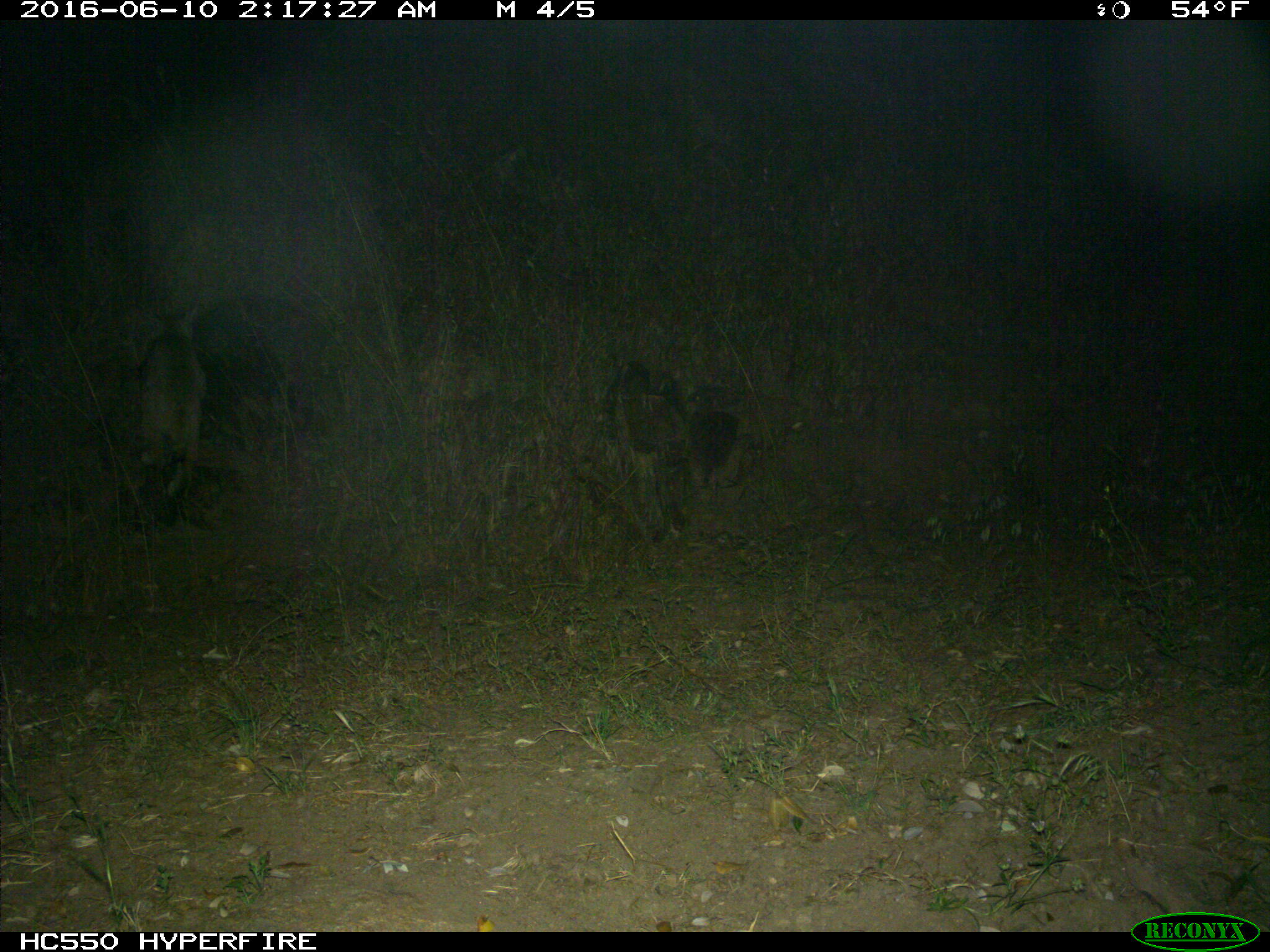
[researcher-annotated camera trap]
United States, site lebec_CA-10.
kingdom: Animalia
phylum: Chordata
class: Mammalia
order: Carnivora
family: Felidae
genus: Lynx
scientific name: Lynx rufus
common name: bobcat